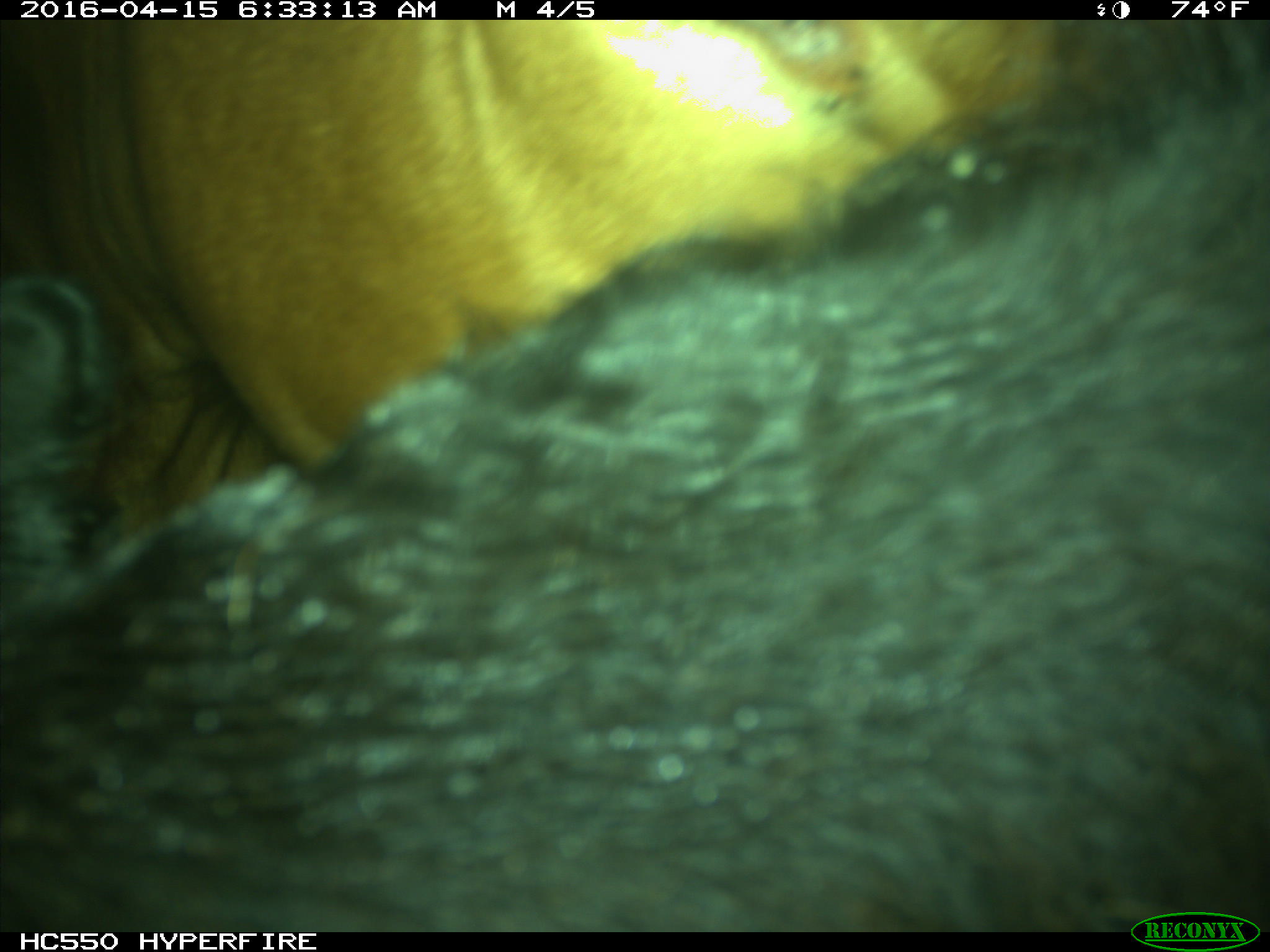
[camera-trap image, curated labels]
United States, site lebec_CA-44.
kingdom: Animalia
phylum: Chordata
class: Mammalia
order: Artiodactyla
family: Bovidae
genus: Bos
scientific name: Bos taurus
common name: domestic cow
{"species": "Bos taurus (domestic cow)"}